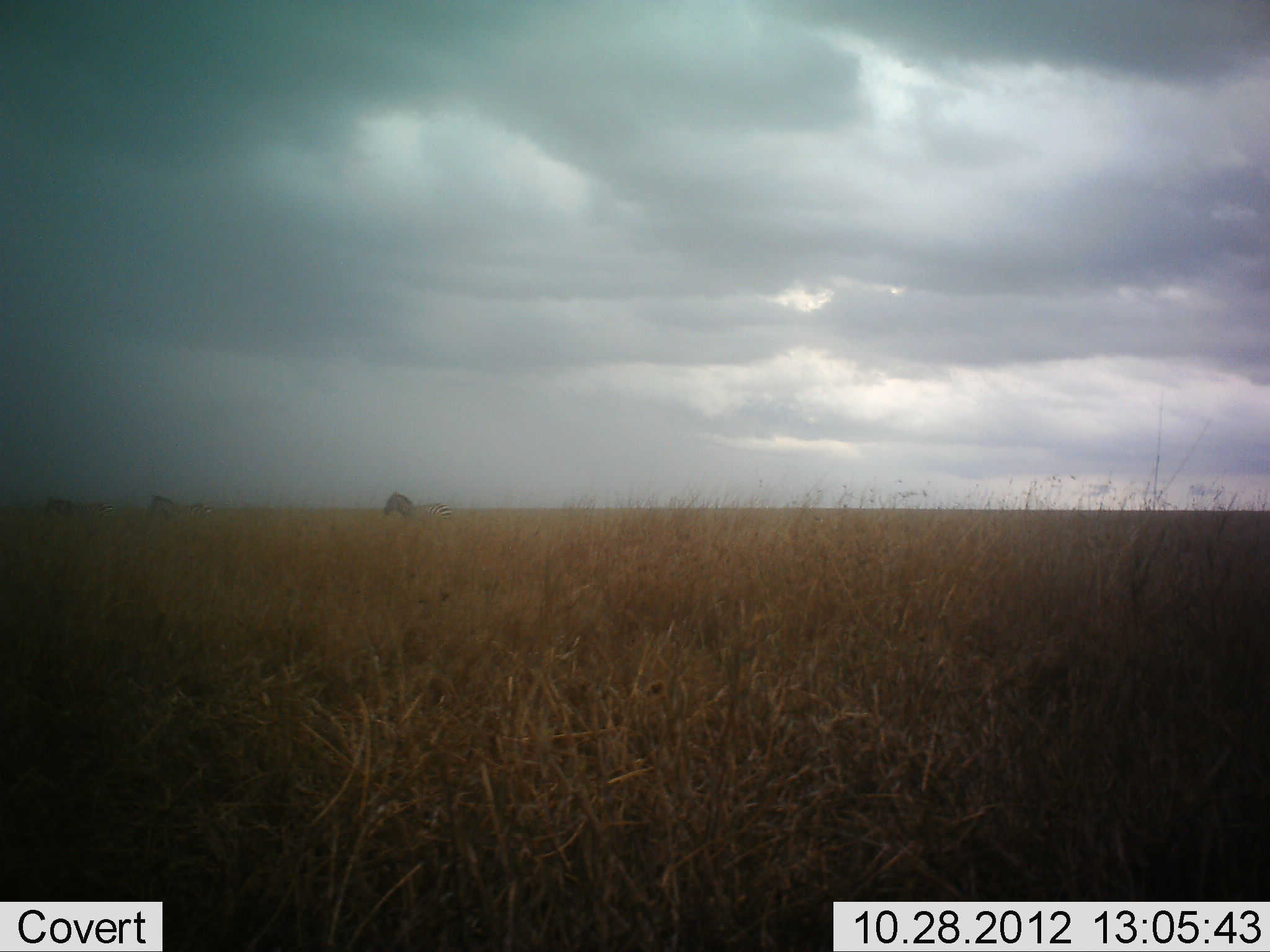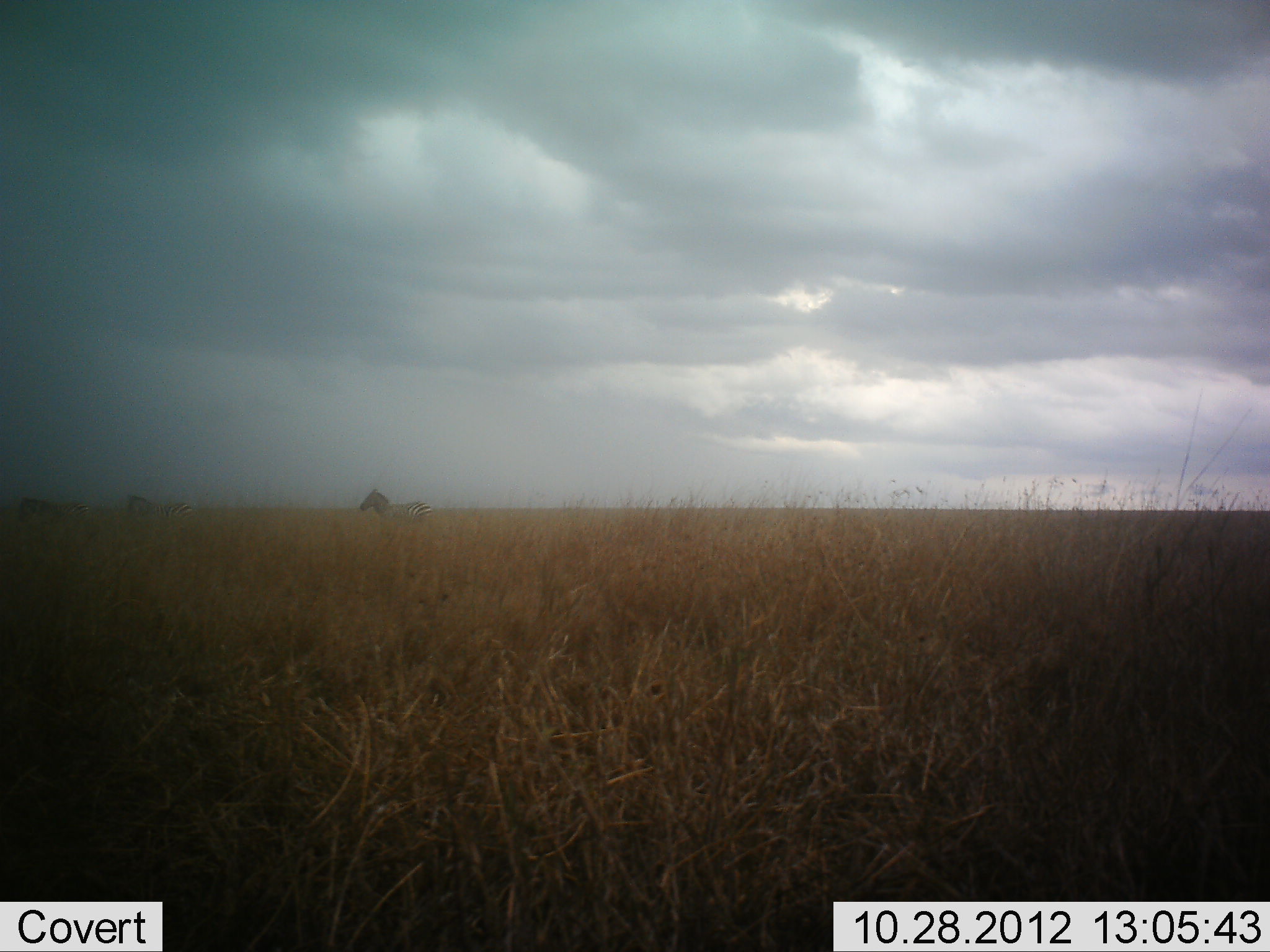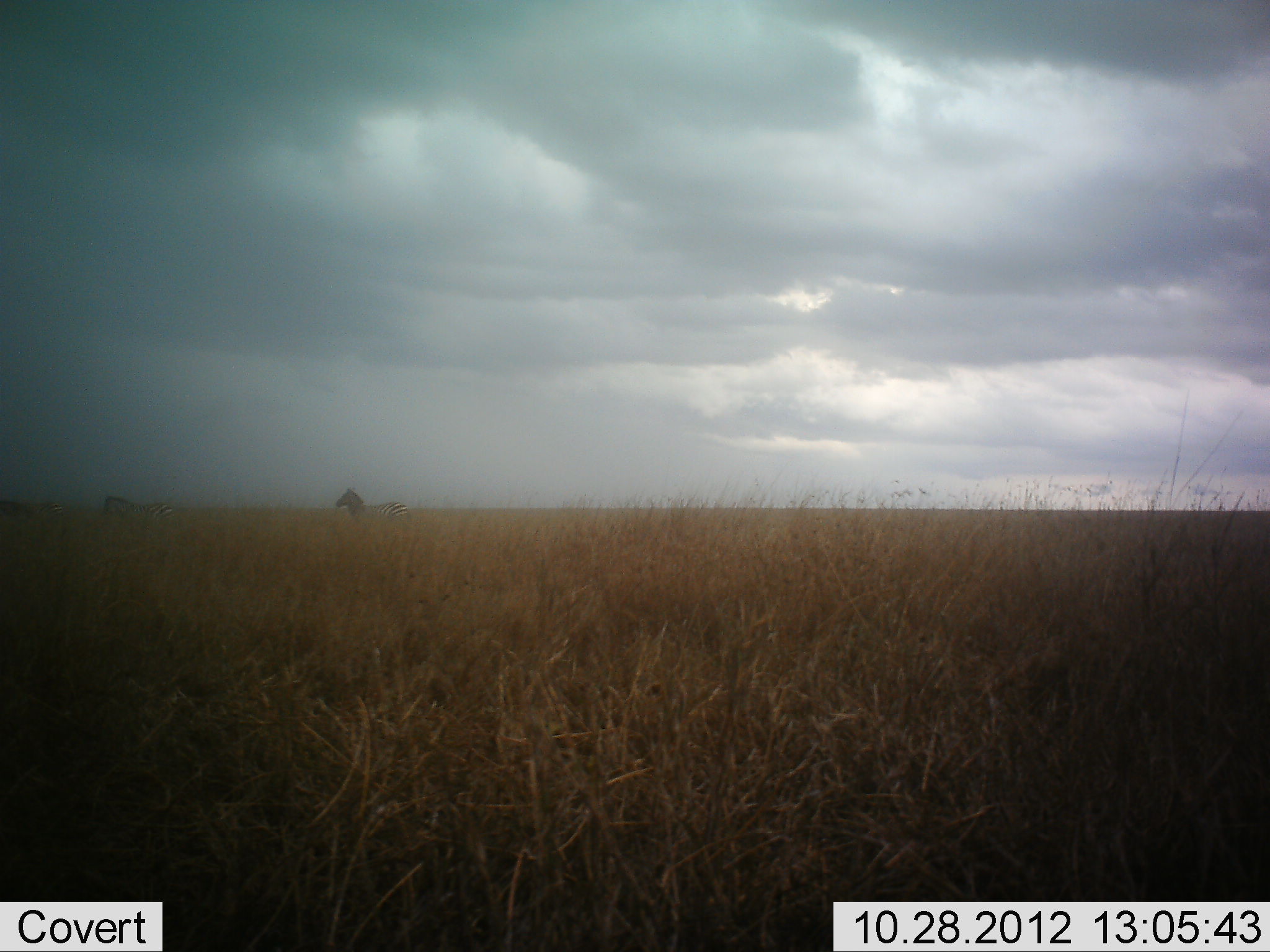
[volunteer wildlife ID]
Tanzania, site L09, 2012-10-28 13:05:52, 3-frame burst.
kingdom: Animalia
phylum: Chordata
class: Mammalia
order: Perissodactyla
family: Equidae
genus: Equus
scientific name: Equus quagga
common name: plains zebra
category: zebra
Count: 3.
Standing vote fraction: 0%.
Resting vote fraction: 0%.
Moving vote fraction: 100%.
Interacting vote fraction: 0%.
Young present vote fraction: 0%.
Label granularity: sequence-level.